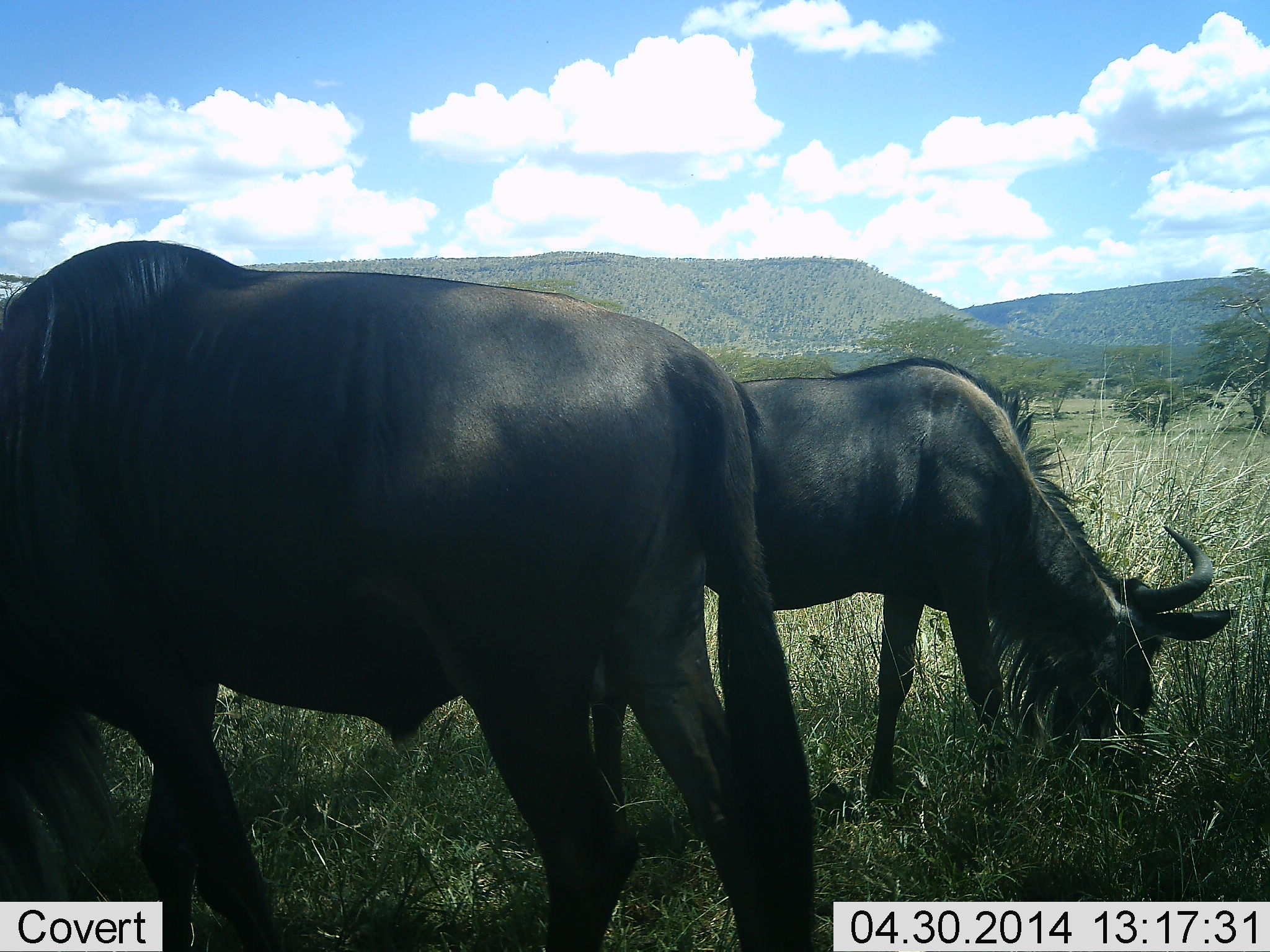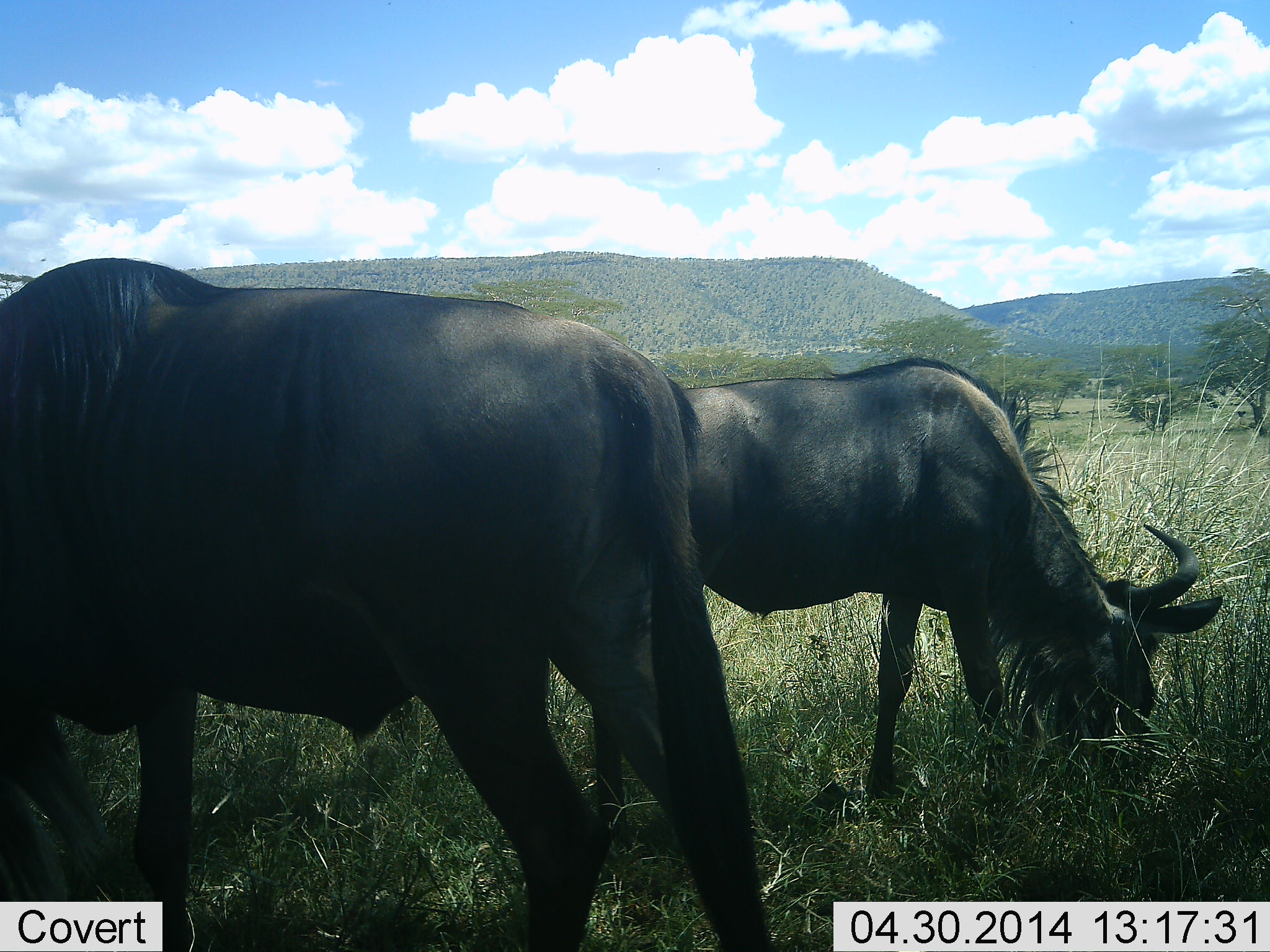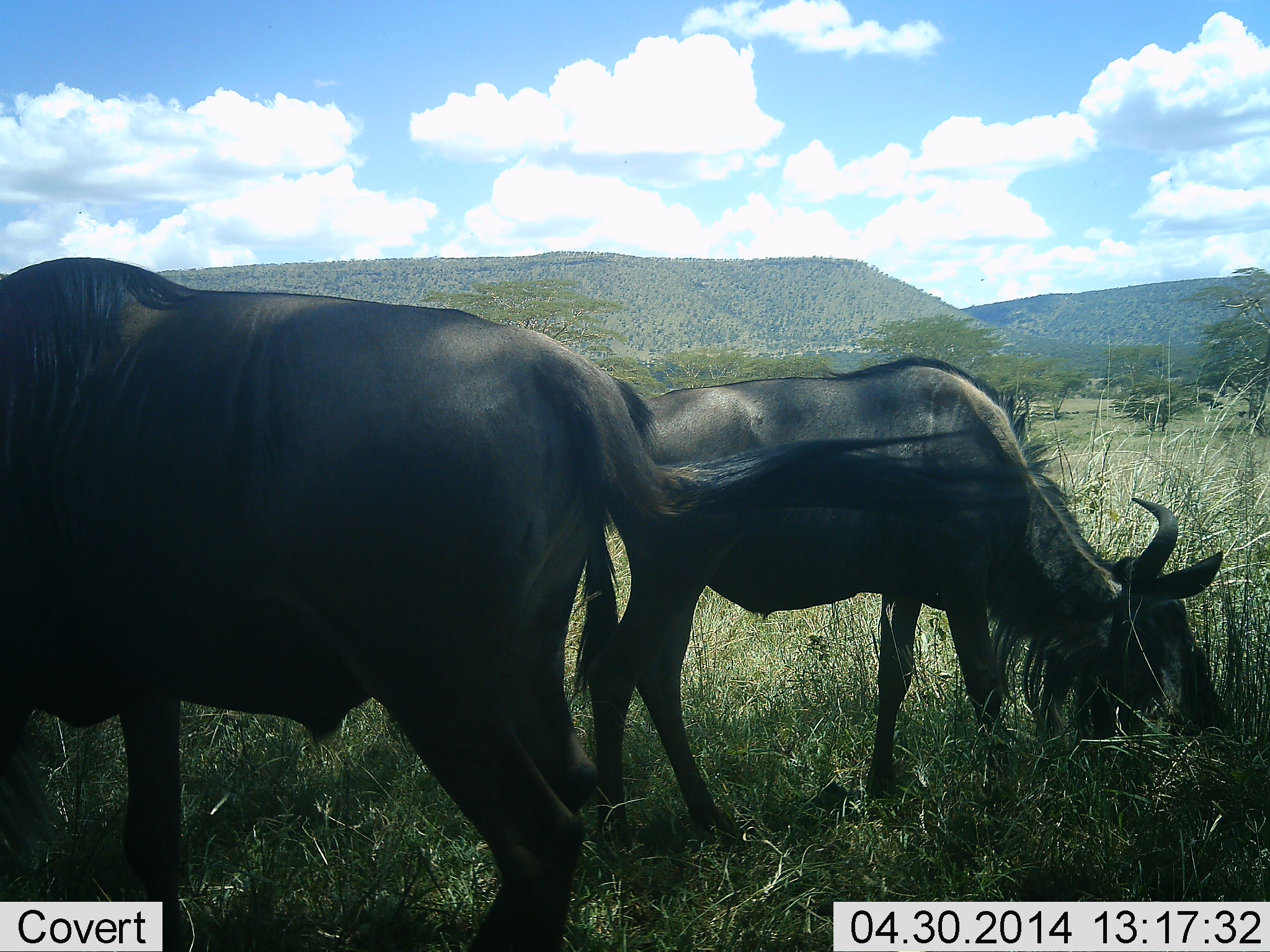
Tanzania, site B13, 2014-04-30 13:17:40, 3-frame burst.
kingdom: Animalia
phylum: Chordata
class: Mammalia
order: Artiodactyla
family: Bovidae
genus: Connochaetes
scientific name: Connochaetes taurinus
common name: blue wildebeest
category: wildebeest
Wildebeest (blue wildebeest) (Connochaetes taurinus), count 2. Behavior (volunteer vote fractions): standing 10%, resting 0%, moving 0%, interacting 0%. Young present (vote fraction): 0%. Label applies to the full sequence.